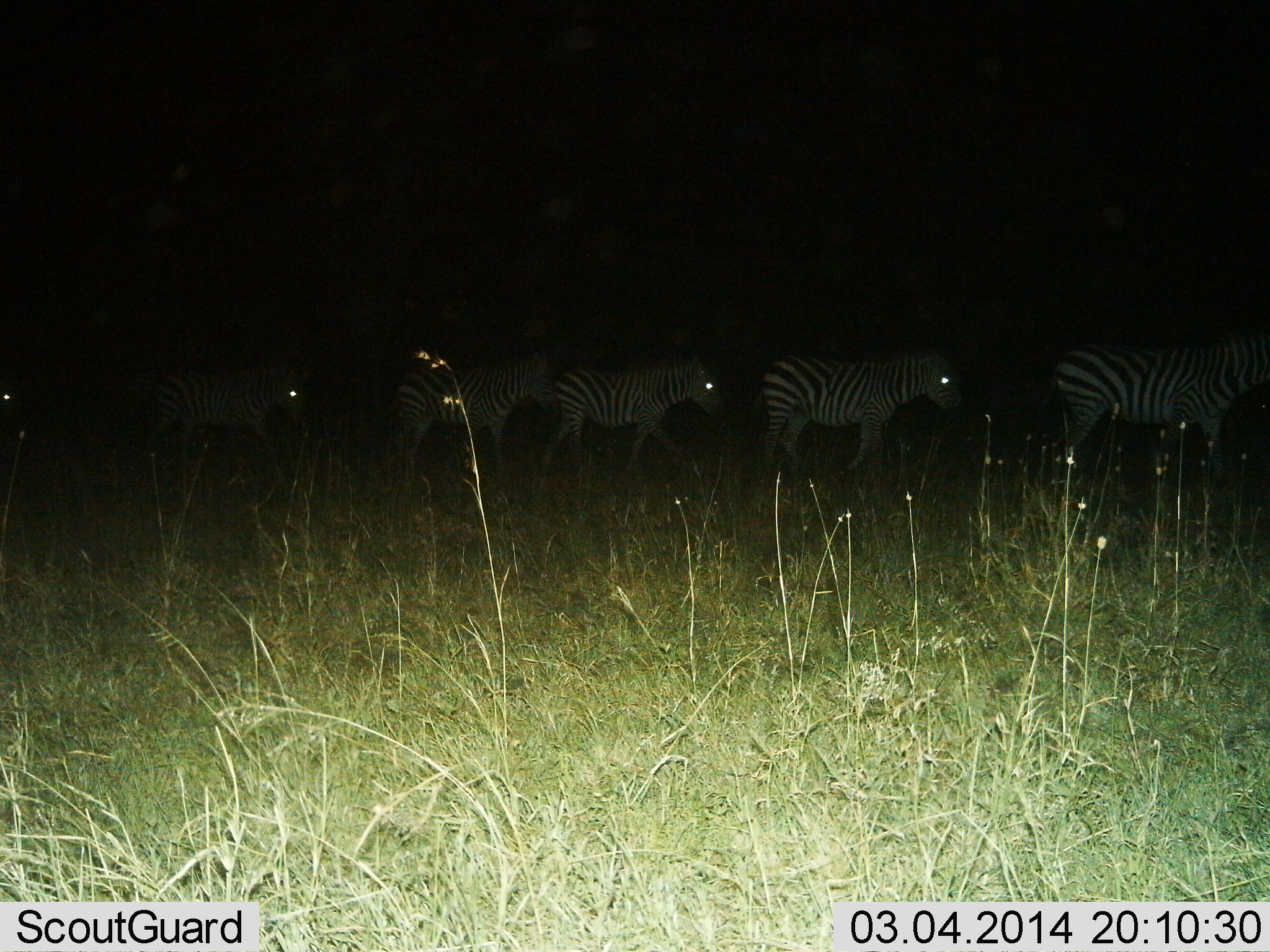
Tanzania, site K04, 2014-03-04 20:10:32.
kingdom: Animalia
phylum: Chordata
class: Mammalia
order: Perissodactyla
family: Equidae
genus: Equus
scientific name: Equus quagga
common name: plains zebra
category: zebra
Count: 6.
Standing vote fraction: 30%.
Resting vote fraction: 0%.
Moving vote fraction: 80%.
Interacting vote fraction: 0%.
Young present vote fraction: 0%.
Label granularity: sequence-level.